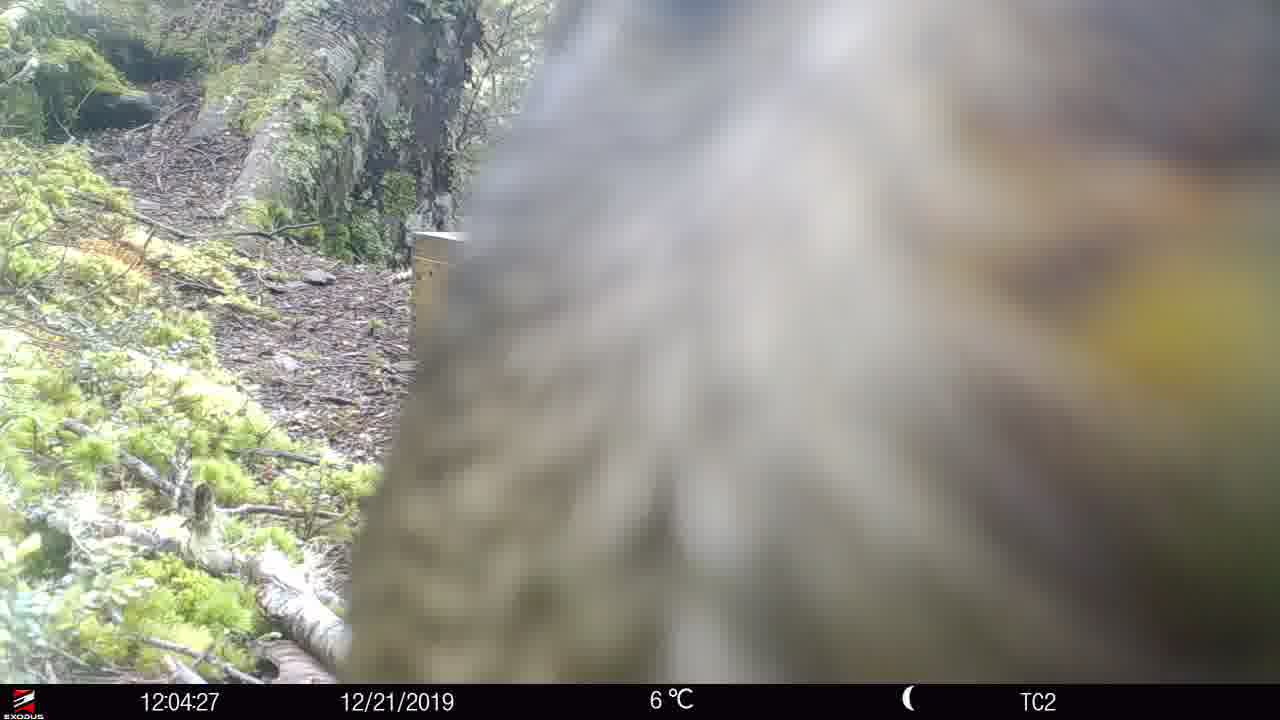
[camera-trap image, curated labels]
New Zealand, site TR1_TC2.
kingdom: Animalia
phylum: Chordata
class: Aves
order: Psittaciformes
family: Strigopidae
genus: Nestor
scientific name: Nestor notabilis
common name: kea